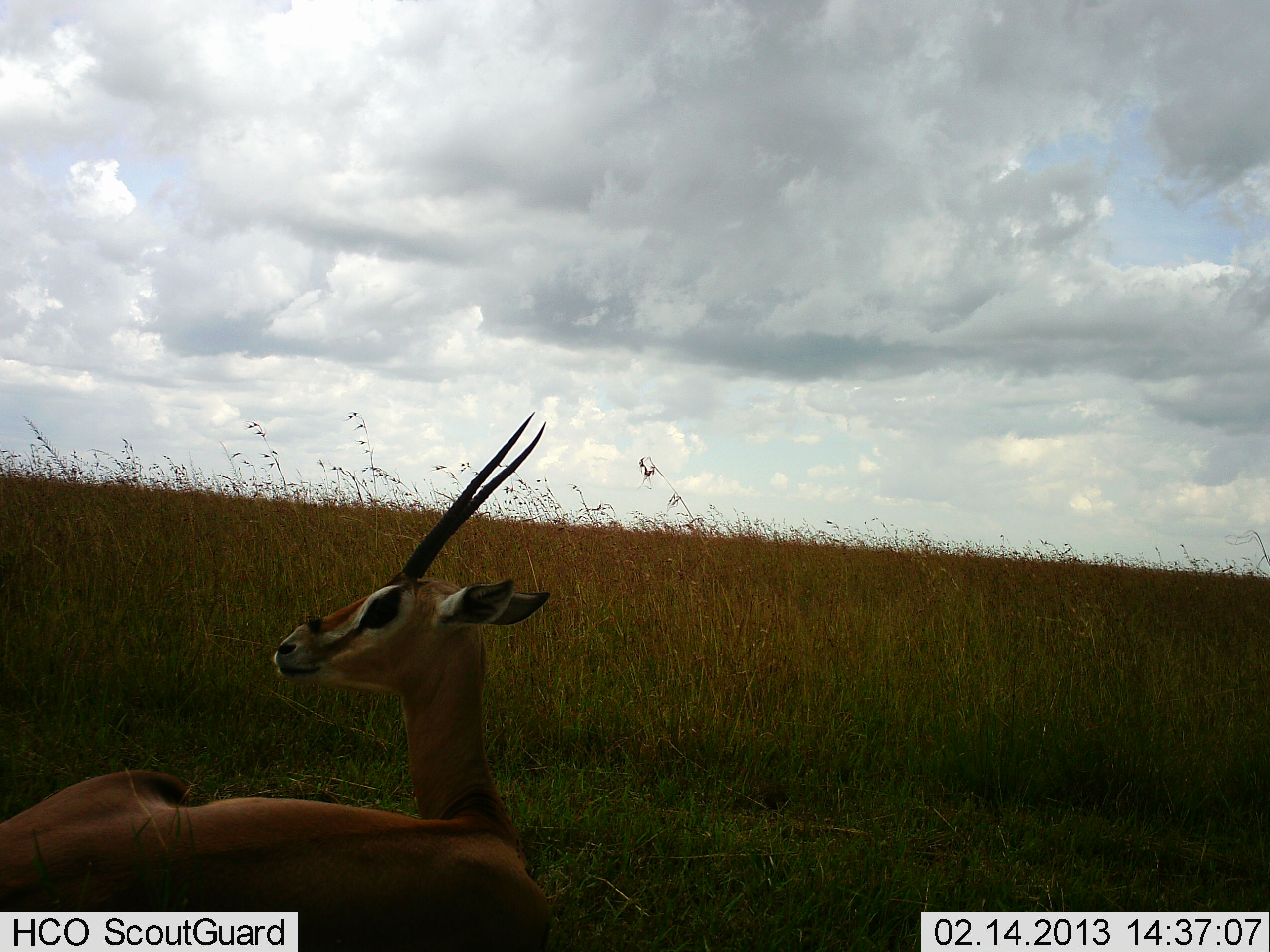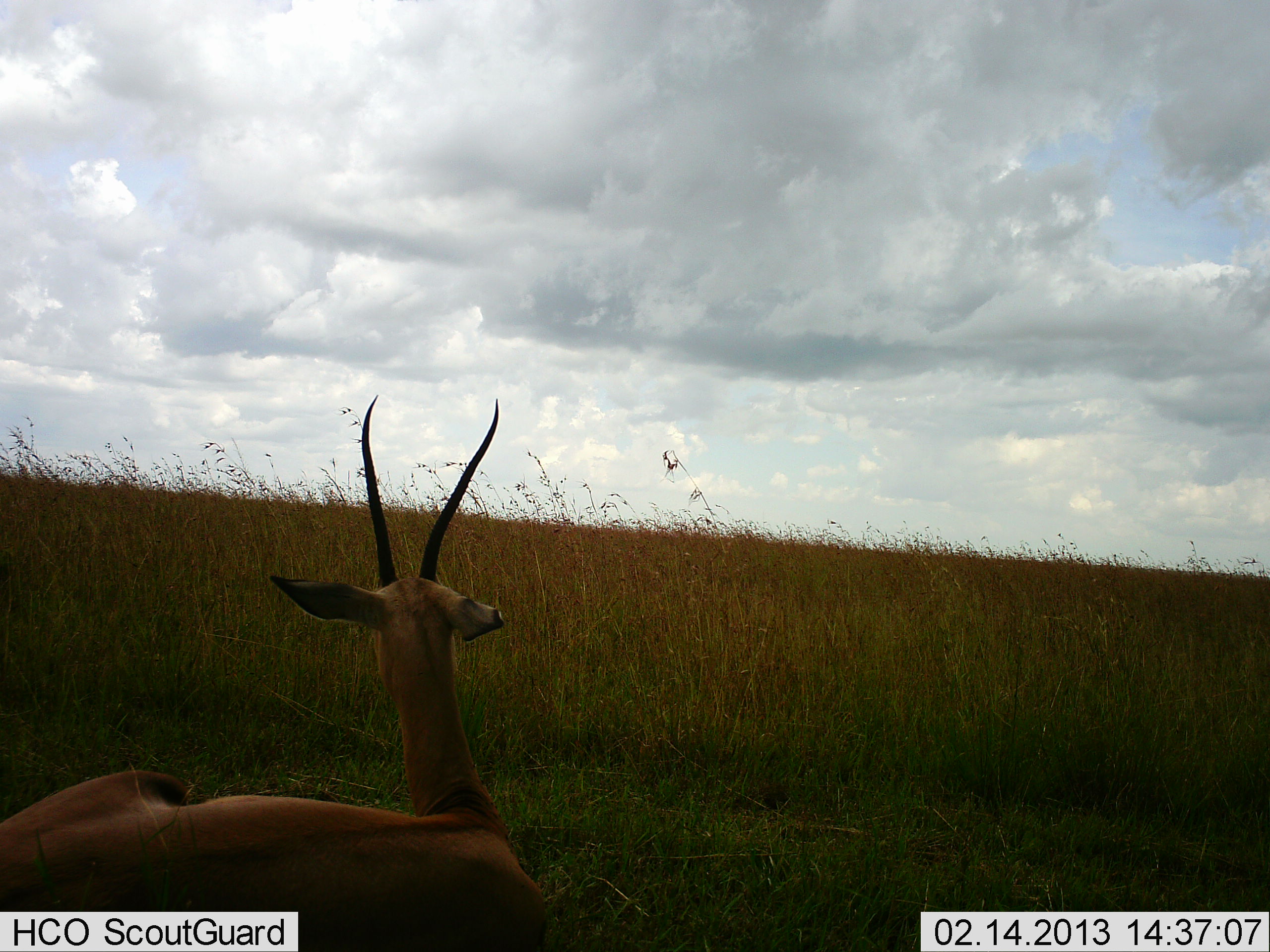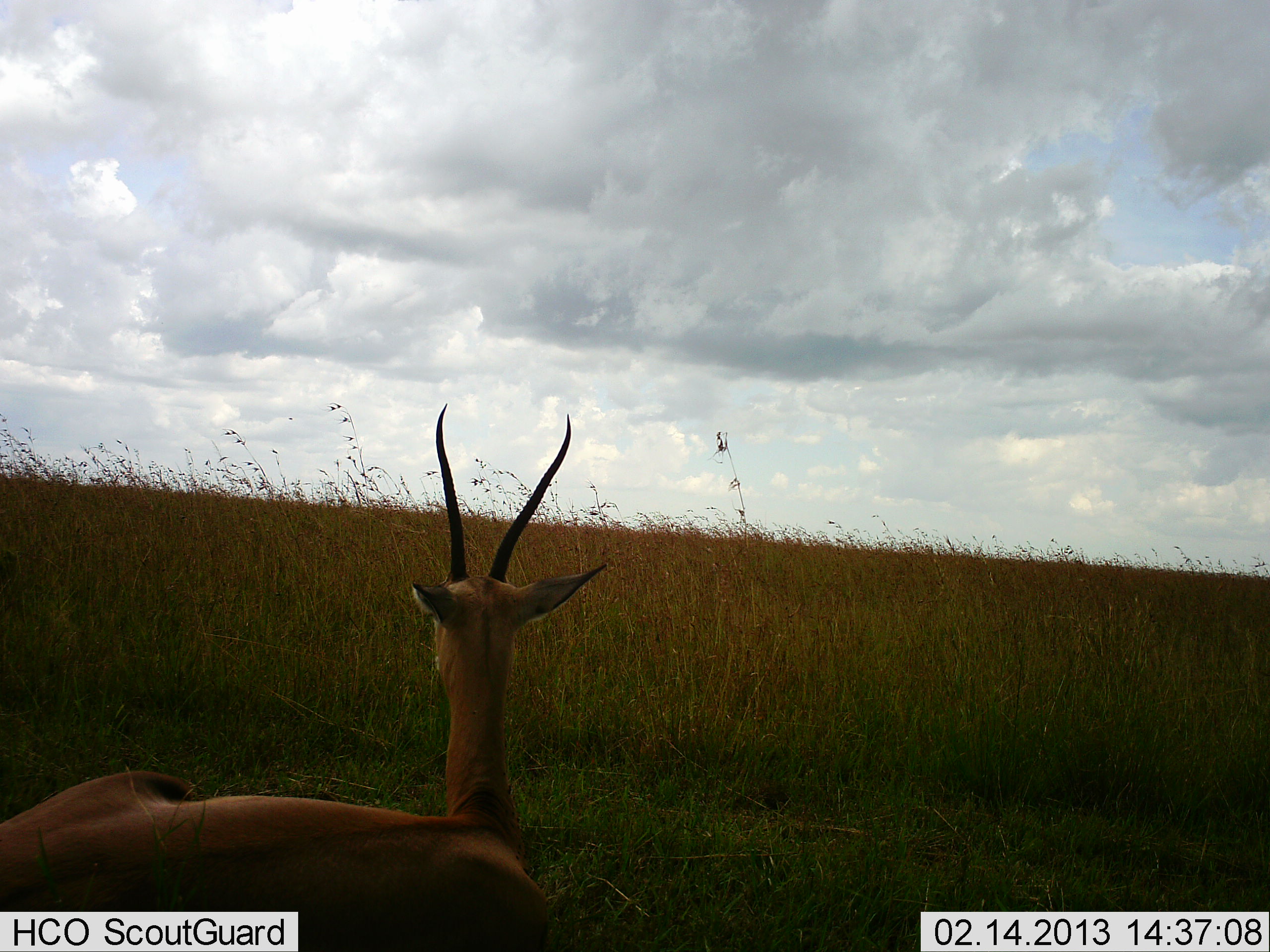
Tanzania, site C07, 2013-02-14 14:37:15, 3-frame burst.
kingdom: Animalia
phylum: Chordata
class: Mammalia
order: Artiodactyla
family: Bovidae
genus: Nanger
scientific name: Nanger granti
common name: grant's gazelle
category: gazellegrants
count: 1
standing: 0%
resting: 100%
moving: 0%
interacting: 0%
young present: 0%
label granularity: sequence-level